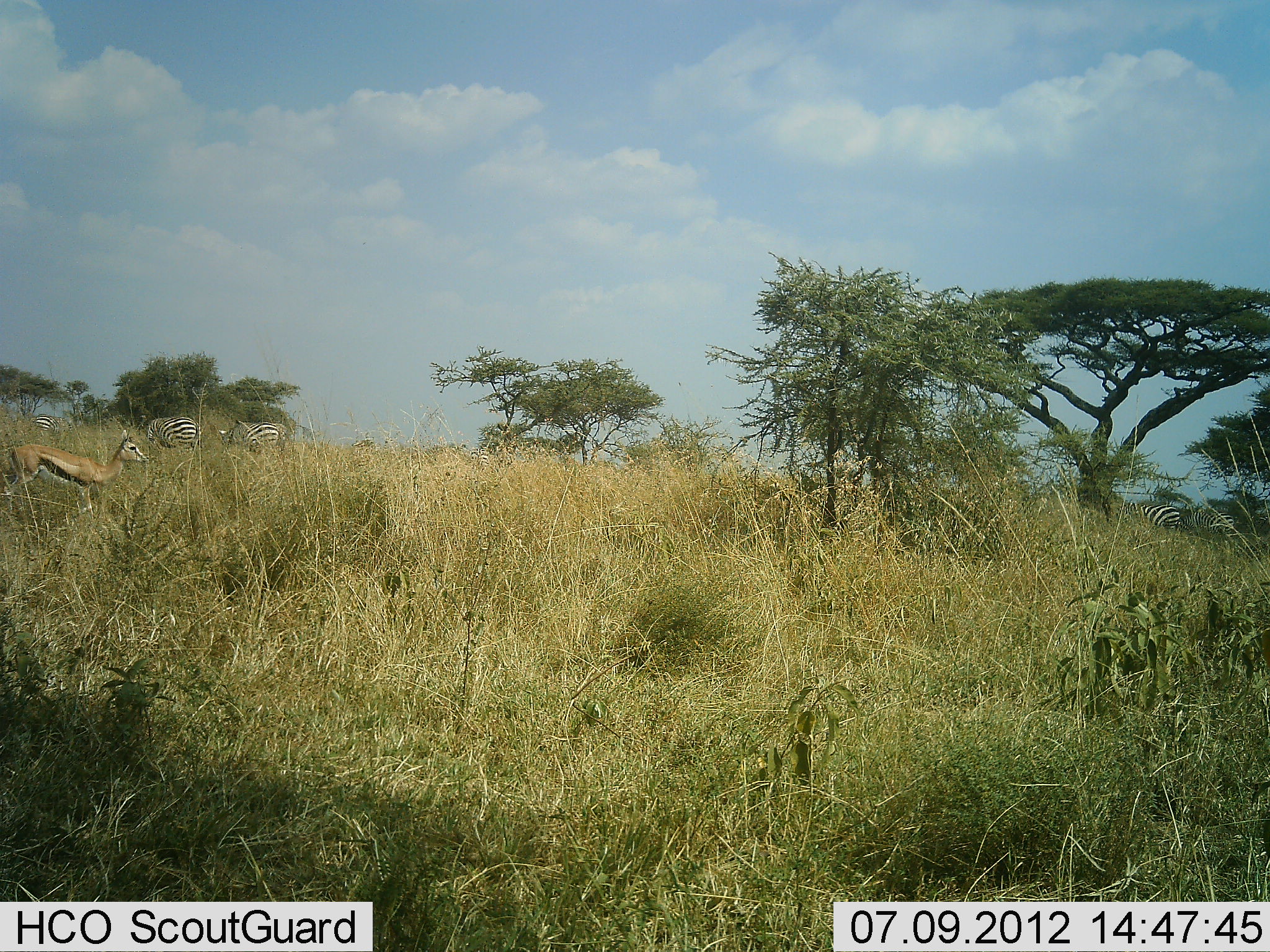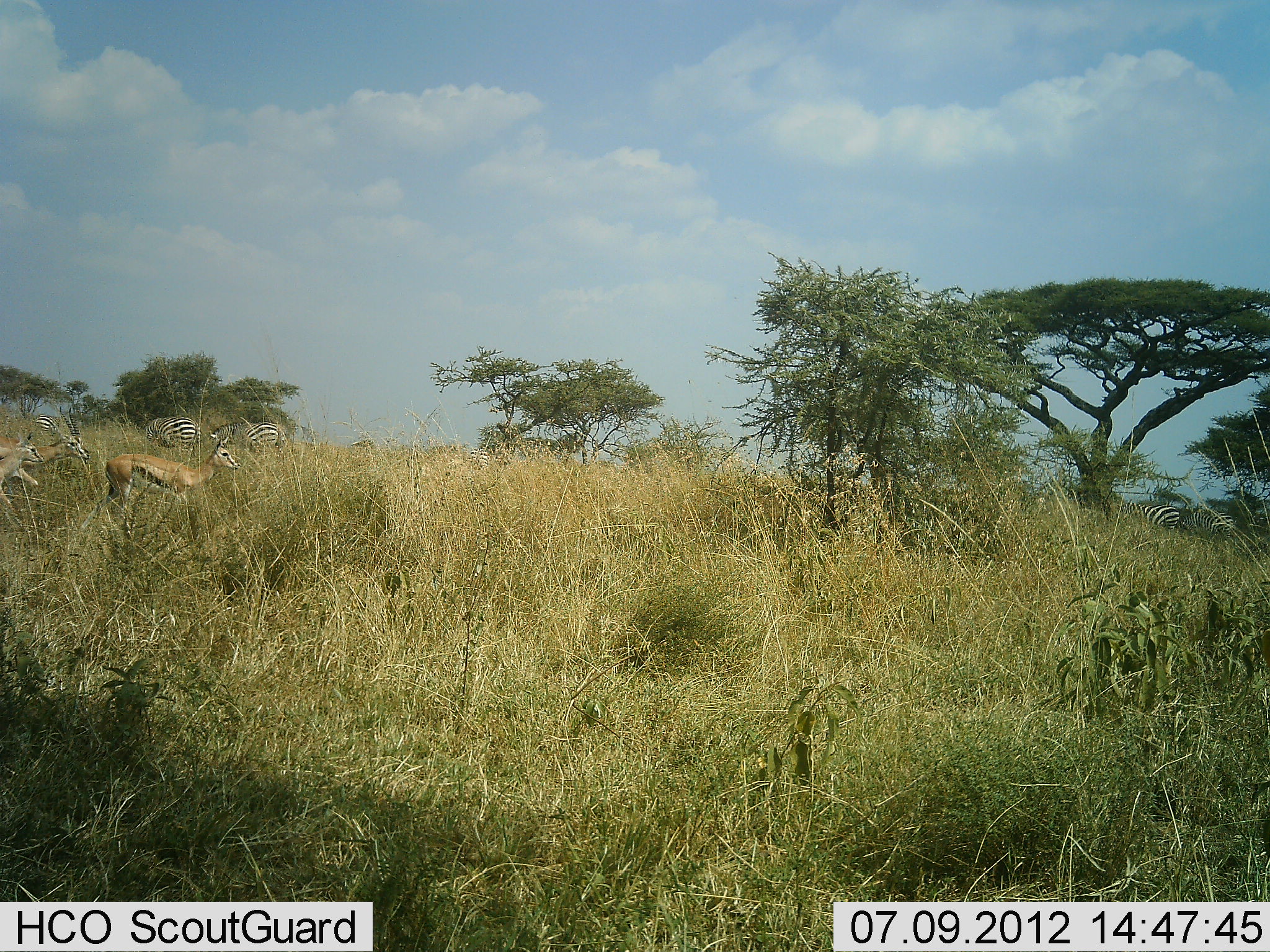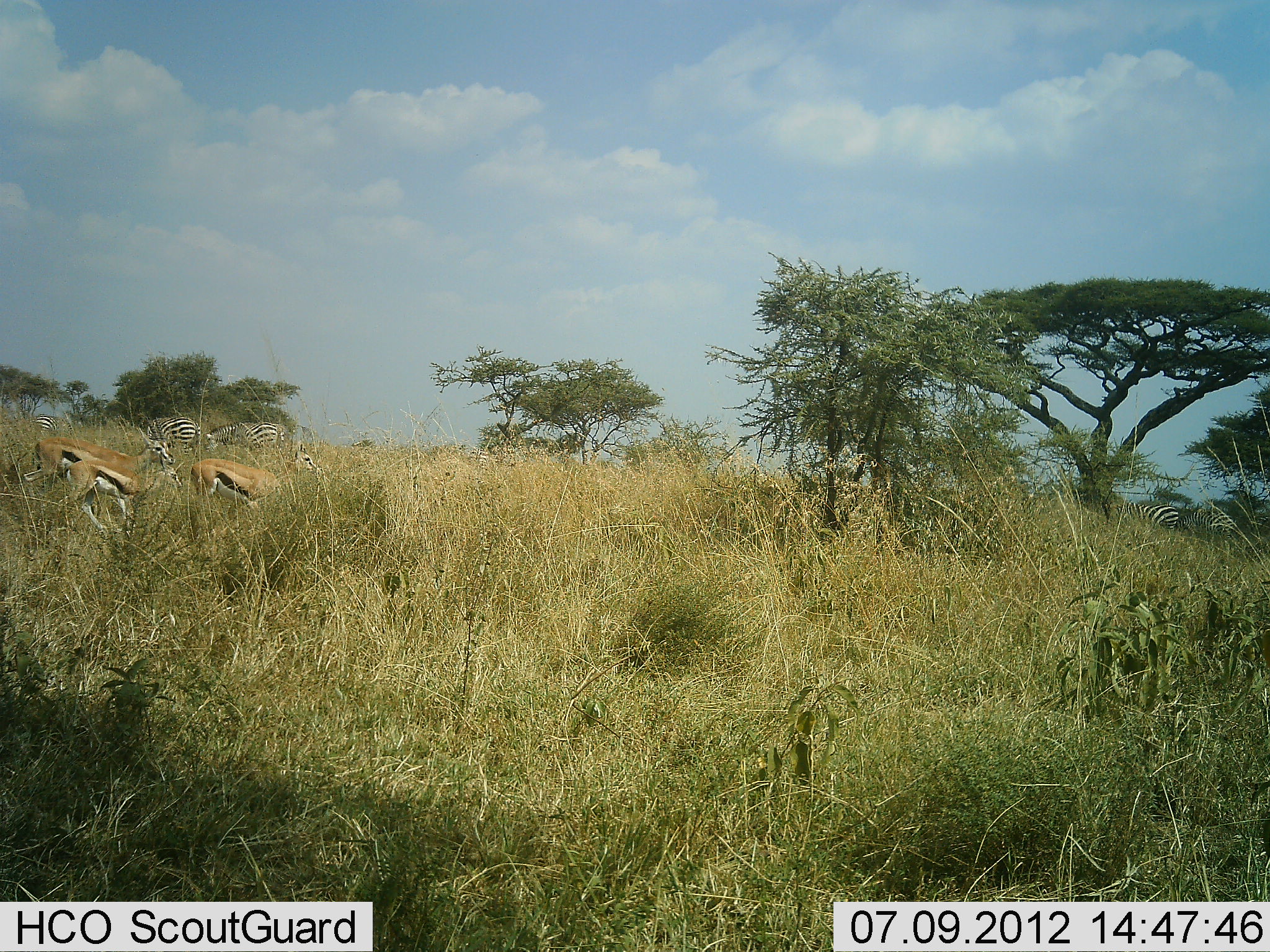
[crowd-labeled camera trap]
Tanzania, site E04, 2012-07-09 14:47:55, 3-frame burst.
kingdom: Animalia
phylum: Chordata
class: Mammalia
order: Artiodactyla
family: Bovidae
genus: Eudorcas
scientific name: Eudorcas thomsonii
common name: thomson's gazelle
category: gazellethomsons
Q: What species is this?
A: Gazellethomsons (thomson's gazelle) (Eudorcas thomsonii).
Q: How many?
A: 3.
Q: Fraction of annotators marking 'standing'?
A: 9%.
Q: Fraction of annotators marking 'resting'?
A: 0%.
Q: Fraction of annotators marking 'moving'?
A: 91%.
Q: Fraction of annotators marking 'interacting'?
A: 0%.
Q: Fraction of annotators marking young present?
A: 0%.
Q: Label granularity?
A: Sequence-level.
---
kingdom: Animalia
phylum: Chordata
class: Mammalia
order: Perissodactyla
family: Equidae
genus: Equus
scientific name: Equus quagga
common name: plains zebra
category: zebra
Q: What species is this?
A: Zebra (plains zebra) (Equus quagga).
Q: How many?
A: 5.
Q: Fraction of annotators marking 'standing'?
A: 50%.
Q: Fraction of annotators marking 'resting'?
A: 0%.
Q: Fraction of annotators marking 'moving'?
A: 10%.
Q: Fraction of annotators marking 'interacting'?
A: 0%.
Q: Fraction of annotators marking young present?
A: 0%.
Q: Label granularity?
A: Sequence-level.